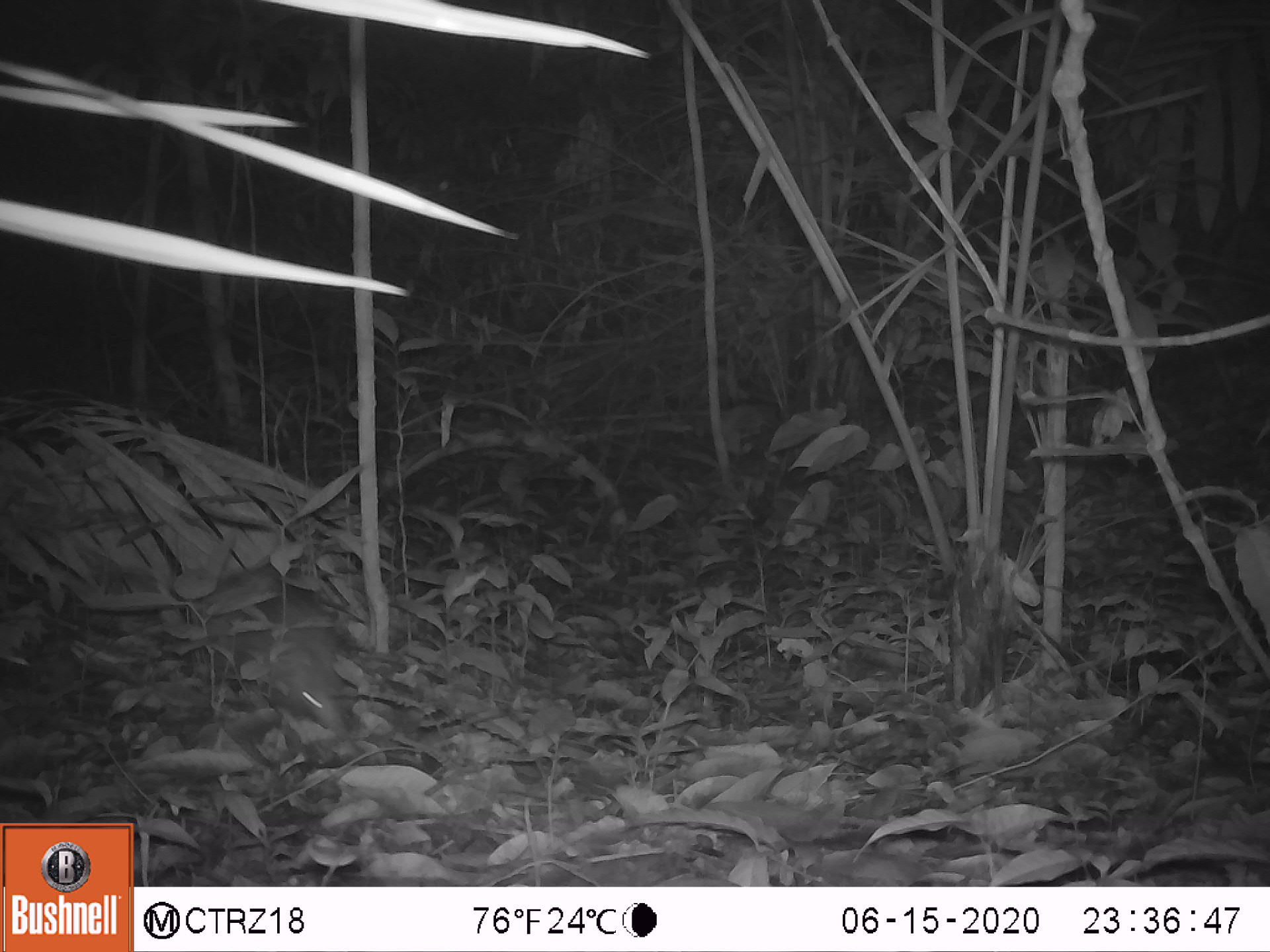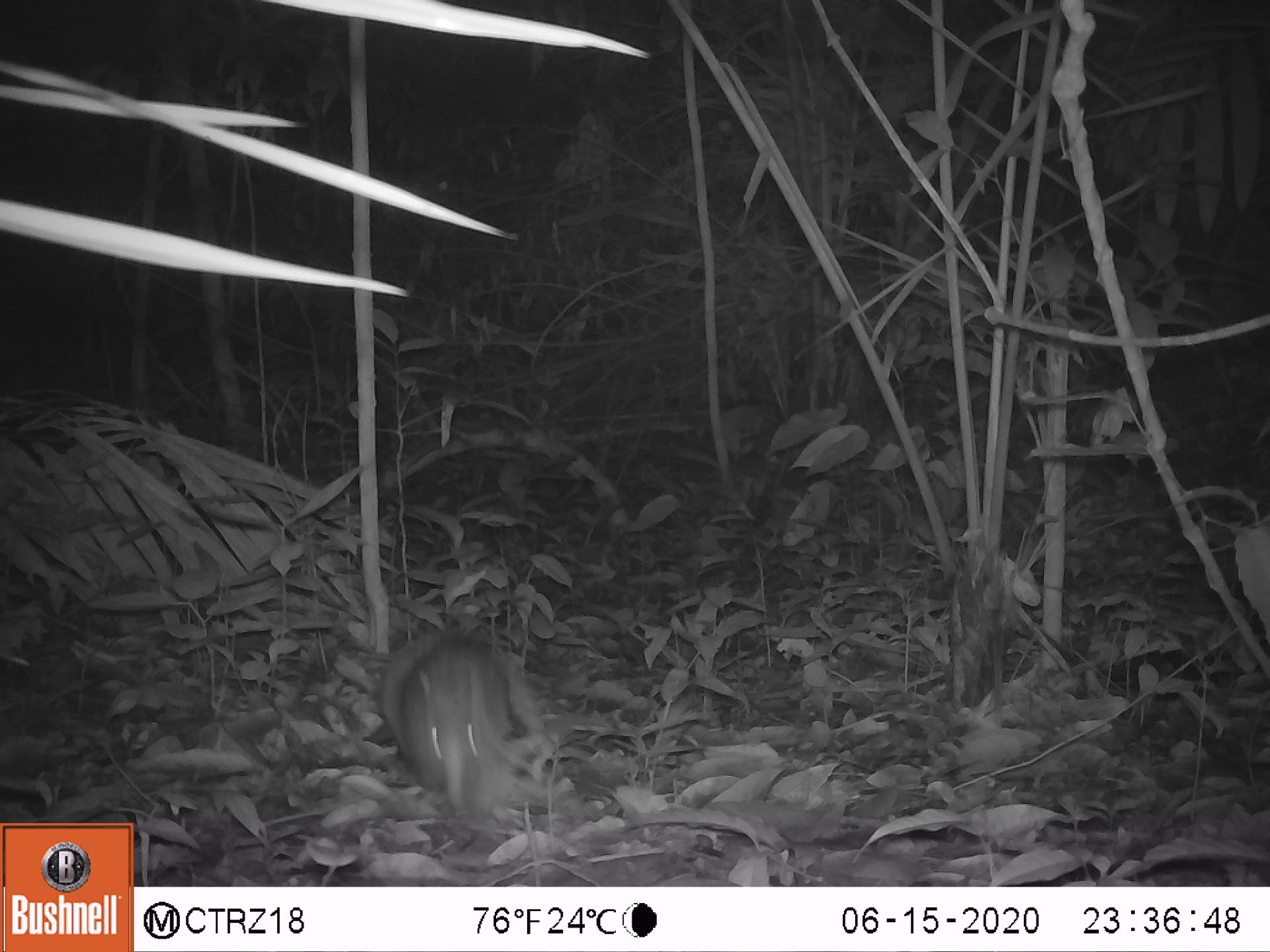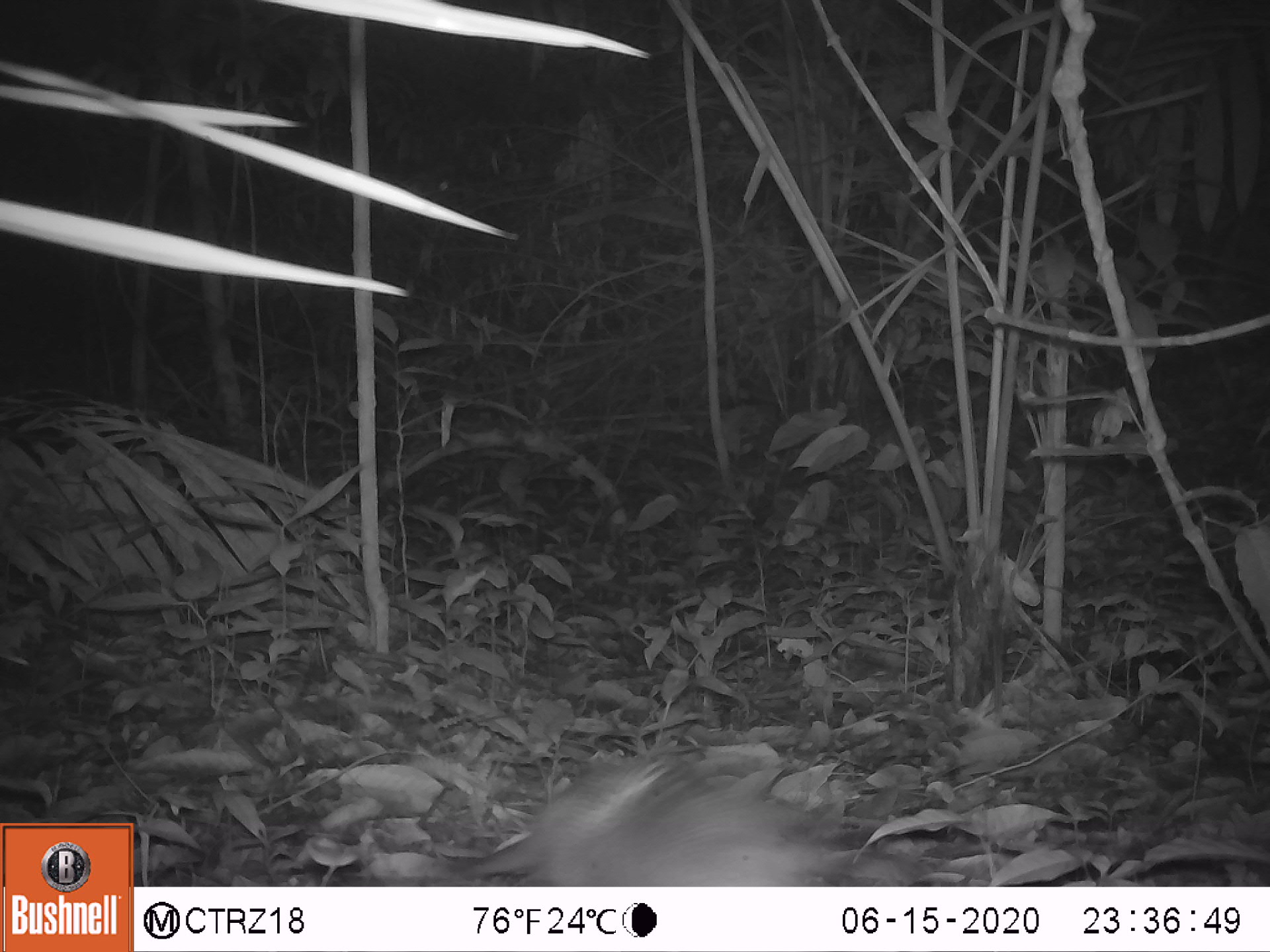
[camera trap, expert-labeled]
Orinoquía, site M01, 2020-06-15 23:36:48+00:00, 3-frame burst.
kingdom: Animalia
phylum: Chordata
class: Mammalia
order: Cingulata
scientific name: Cingulata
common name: armadillo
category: unknown armadillo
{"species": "unknown armadillo (armadillo) (Cingulata)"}